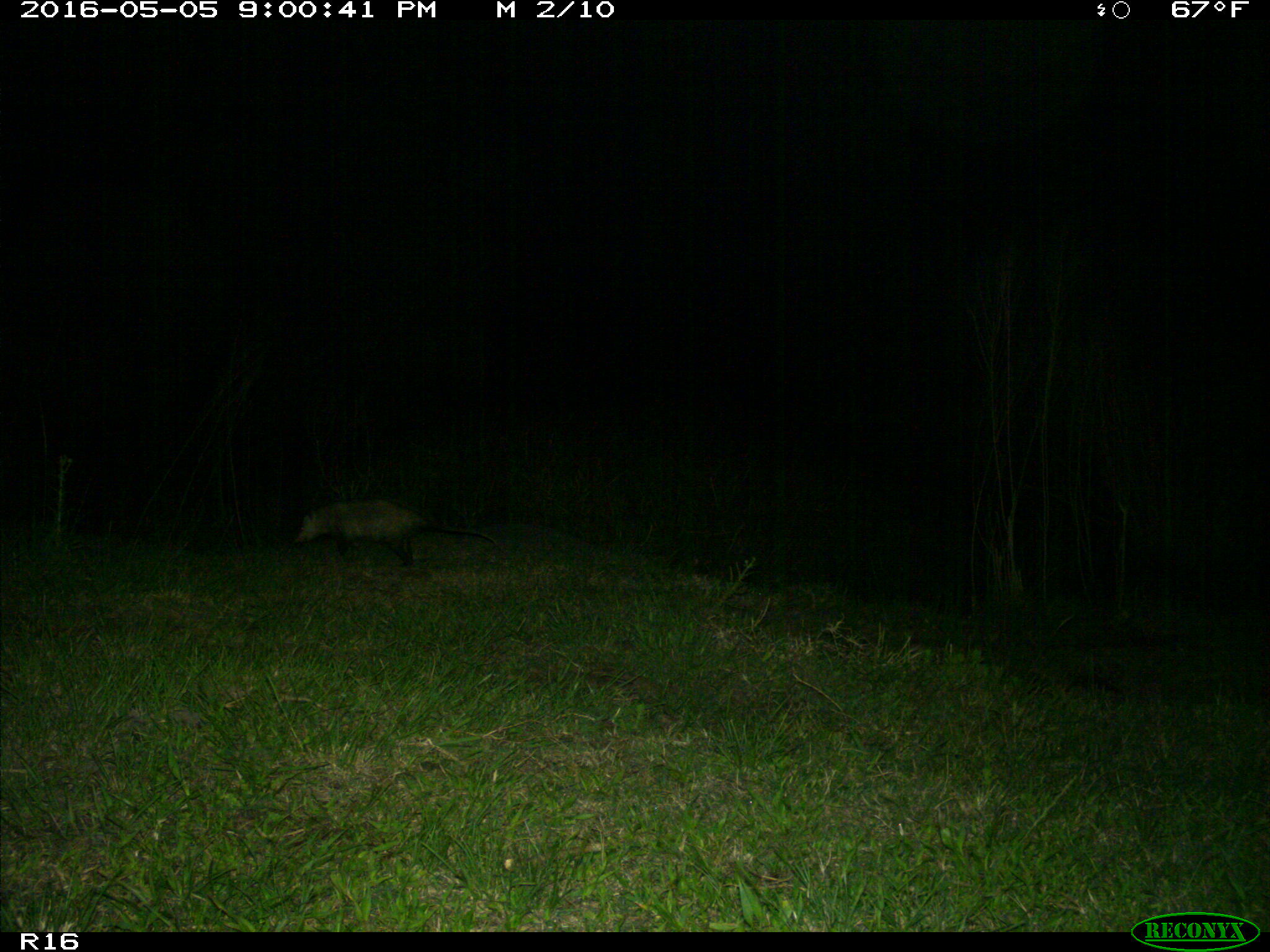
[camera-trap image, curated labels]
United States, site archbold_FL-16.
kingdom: Animalia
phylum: Chordata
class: Mammalia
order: Didelphimorphia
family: Didelphidae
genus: Didelphis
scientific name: Didelphis virginiana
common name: virginia opossum